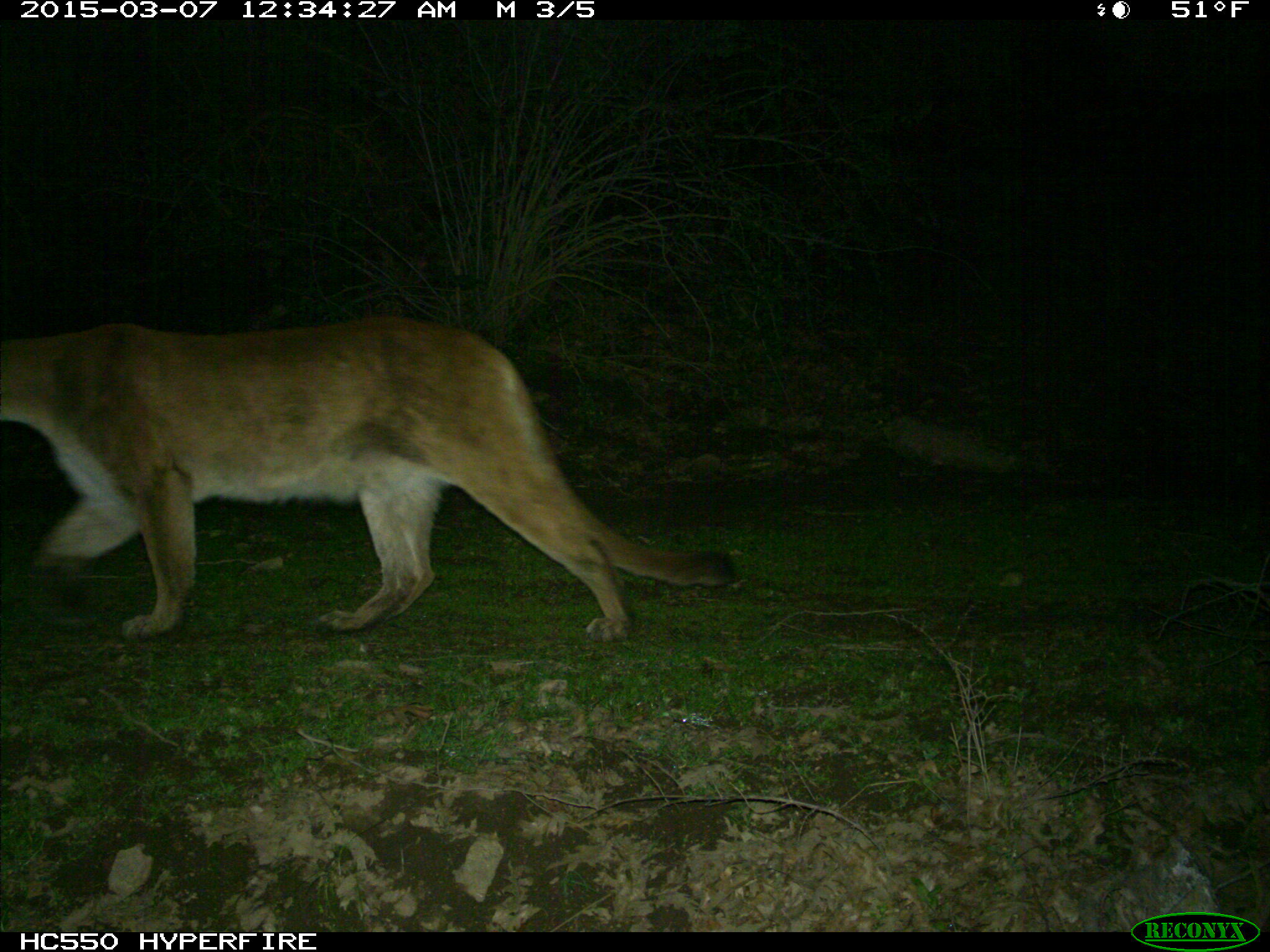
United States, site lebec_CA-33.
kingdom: Animalia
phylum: Chordata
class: Mammalia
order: Carnivora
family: Felidae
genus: Puma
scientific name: Puma concolor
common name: mountain lion